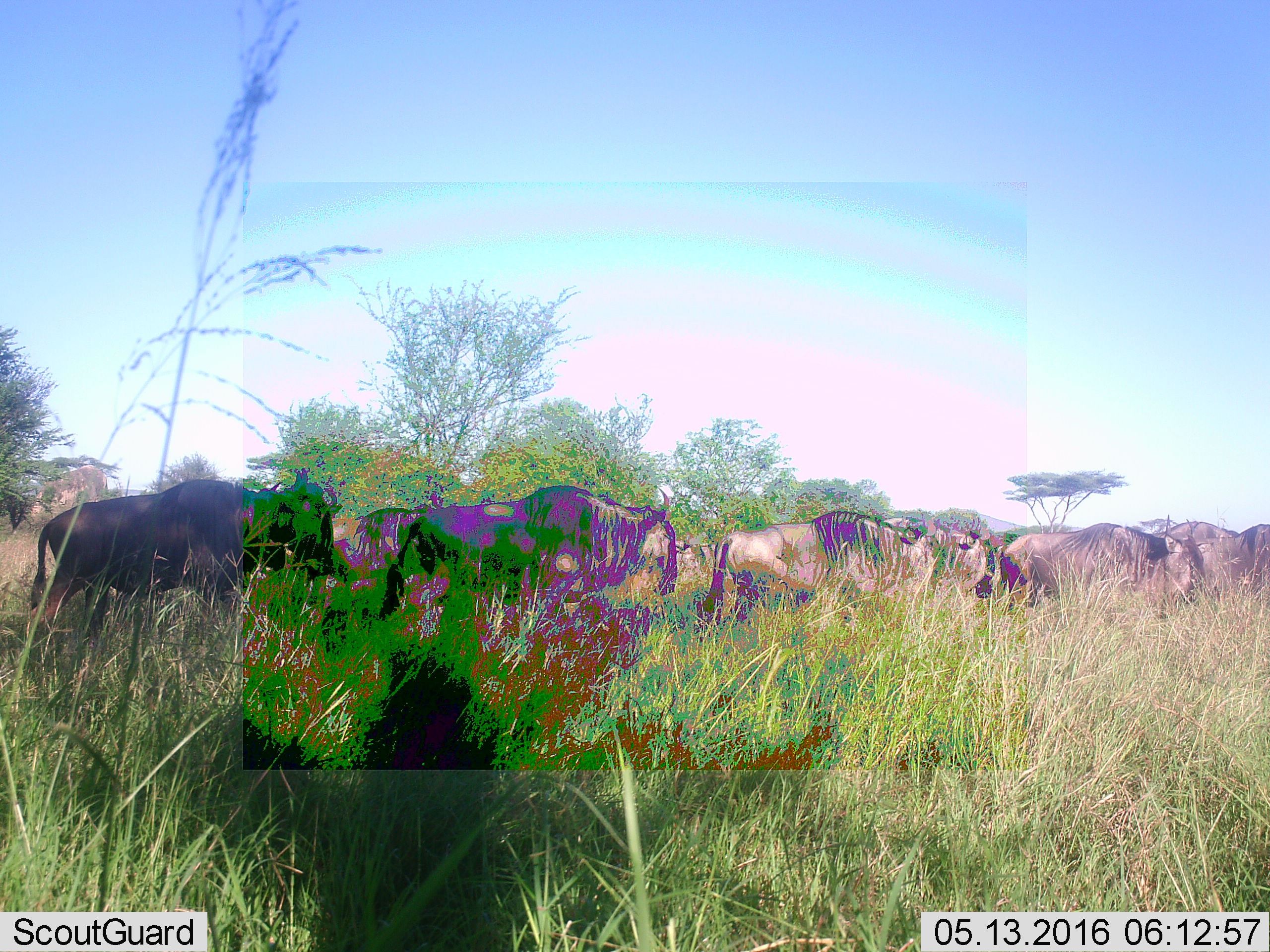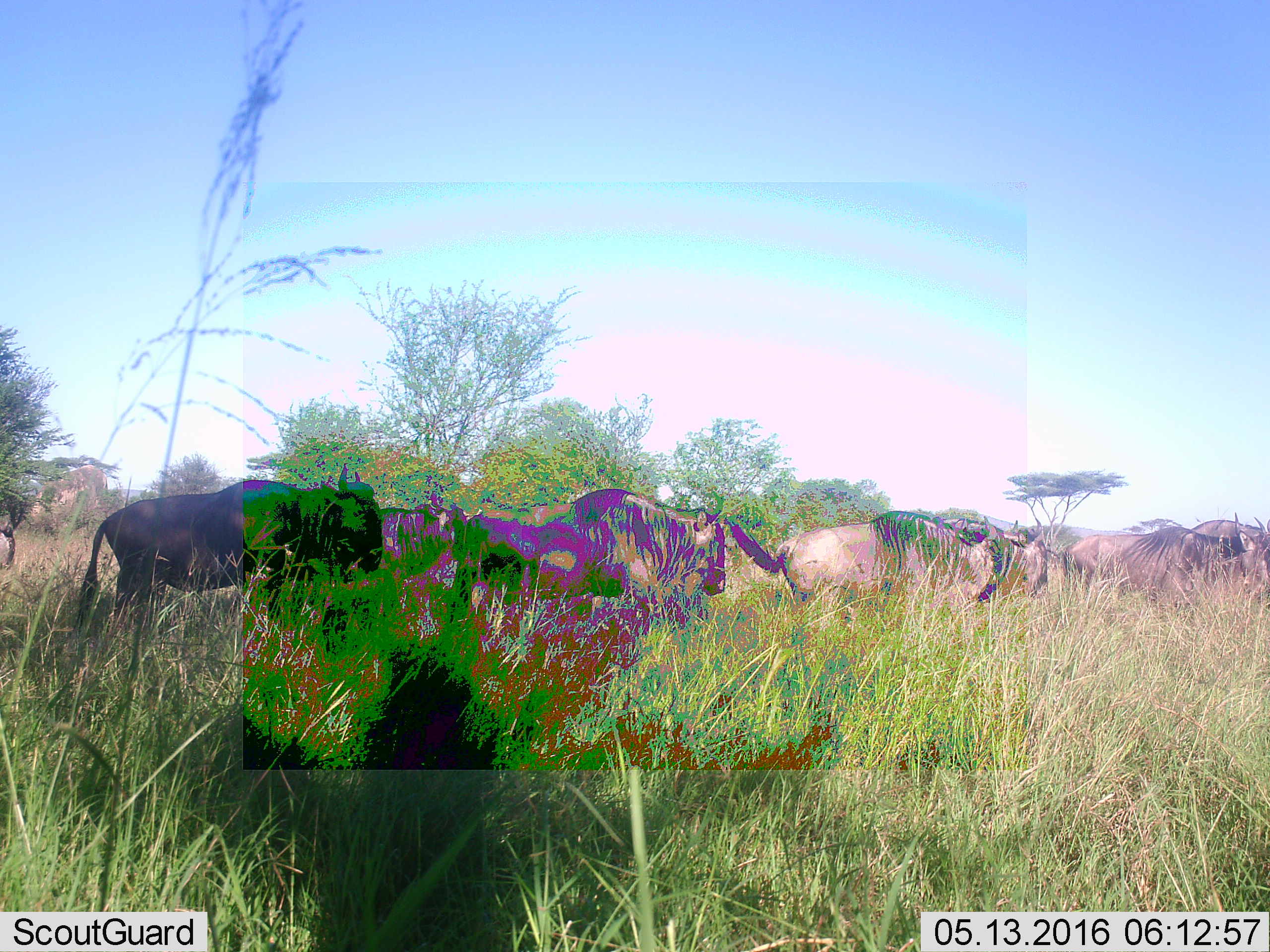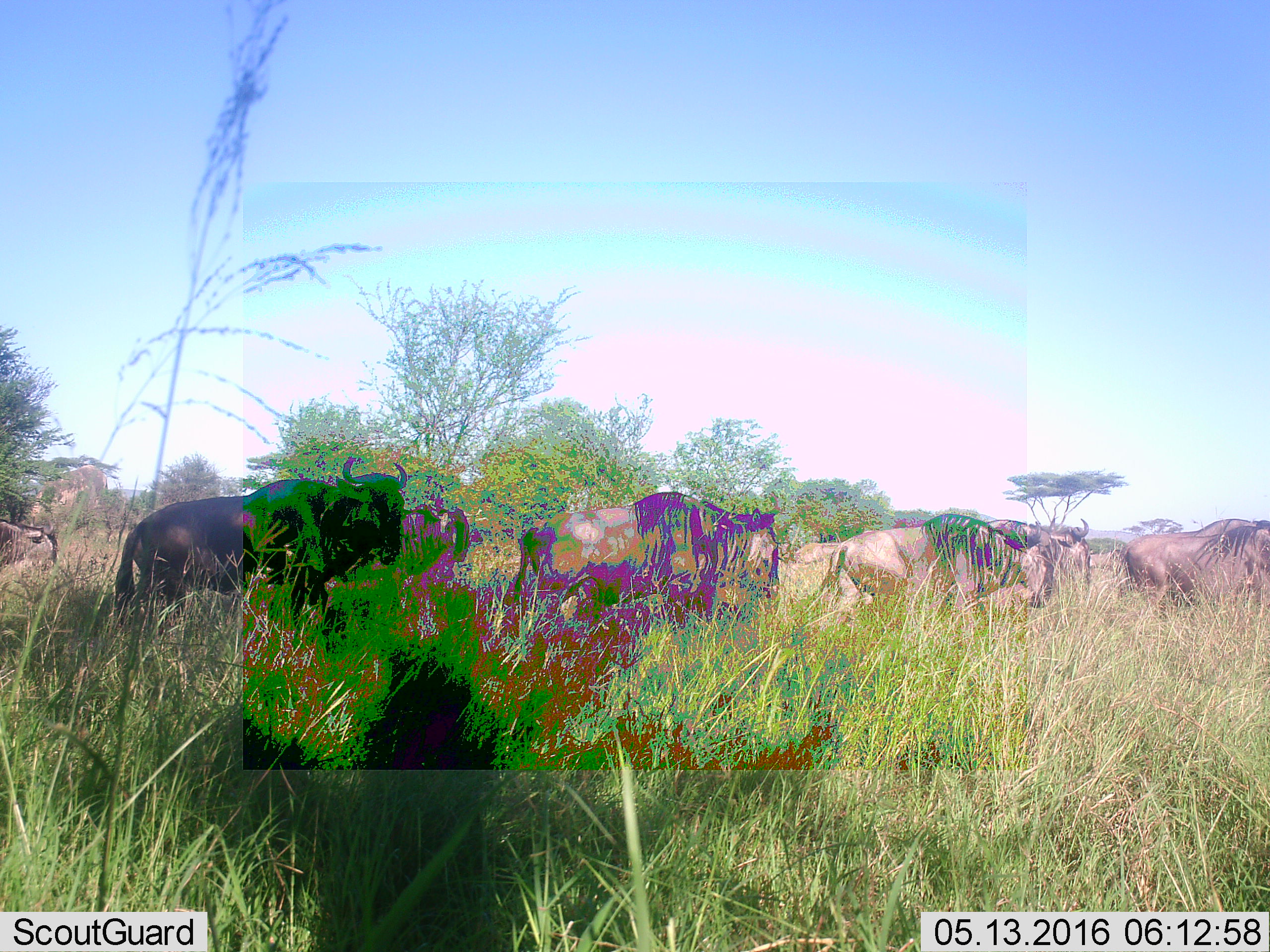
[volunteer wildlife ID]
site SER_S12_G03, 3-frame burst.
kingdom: Animalia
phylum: Chordata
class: Mammalia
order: Artiodactyla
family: Bovidae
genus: Connochaetes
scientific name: Connochaetes taurinus taurinus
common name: blue wildebeest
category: wildebeestblue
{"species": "wildebeestblue (blue wildebeest) (Connochaetes taurinus taurinus)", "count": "10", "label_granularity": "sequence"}